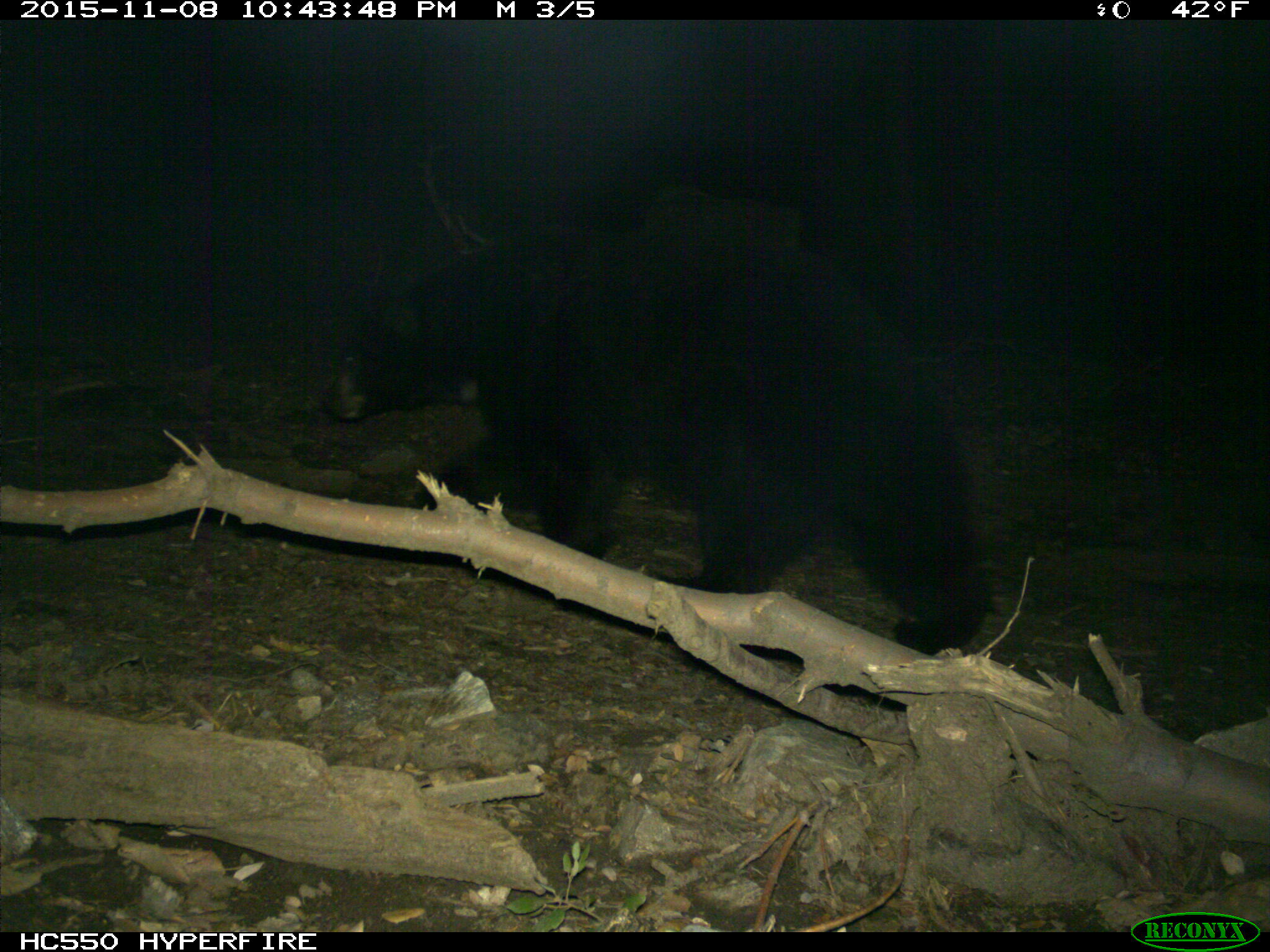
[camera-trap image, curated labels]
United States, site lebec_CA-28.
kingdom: Animalia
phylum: Chordata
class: Mammalia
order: Carnivora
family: Ursidae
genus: Ursus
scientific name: Ursus americanus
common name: american black bear